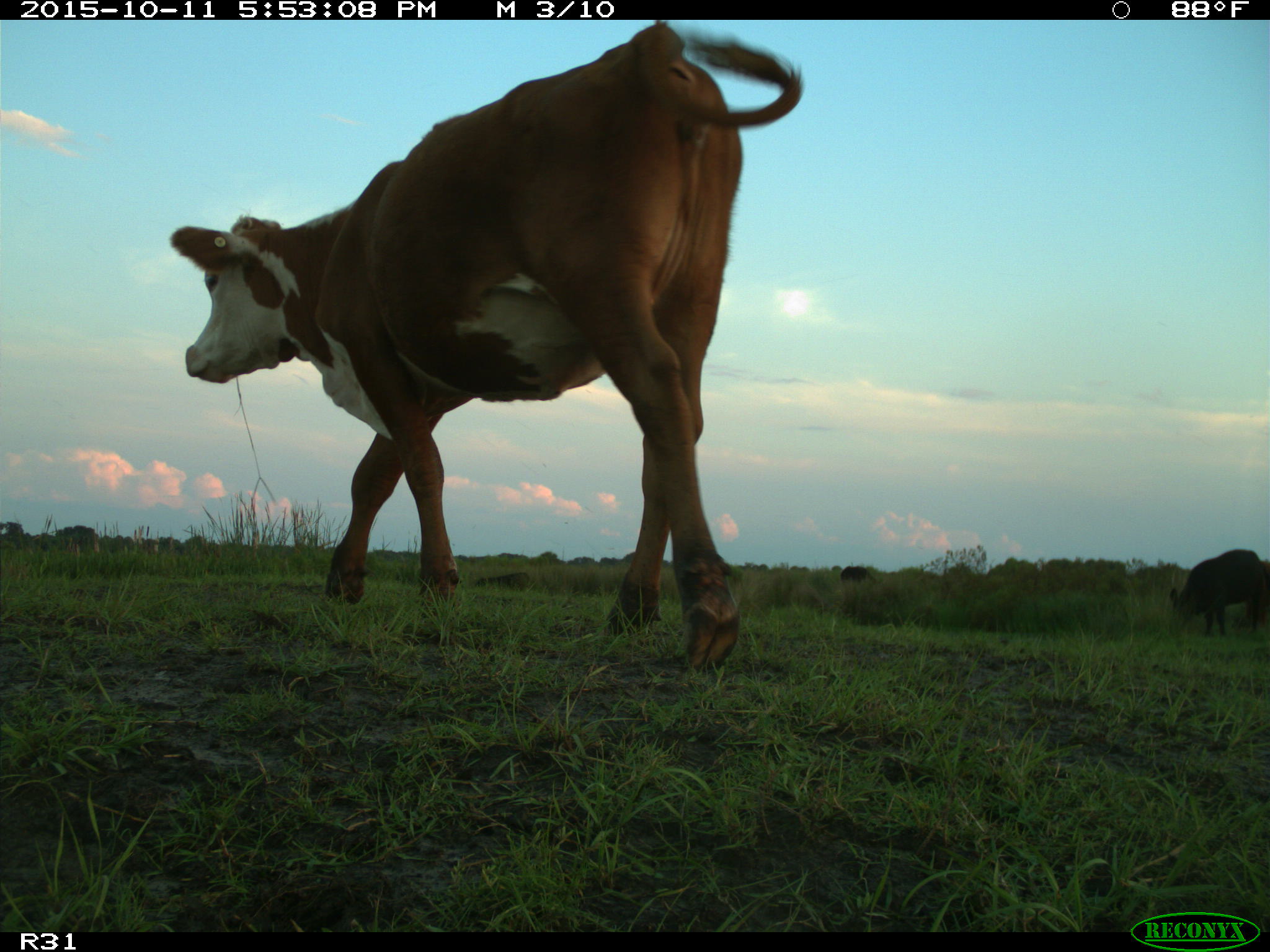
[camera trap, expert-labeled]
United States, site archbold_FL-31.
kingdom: Animalia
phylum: Chordata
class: Mammalia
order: Artiodactyla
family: Bovidae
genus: Bos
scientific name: Bos taurus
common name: domestic cow